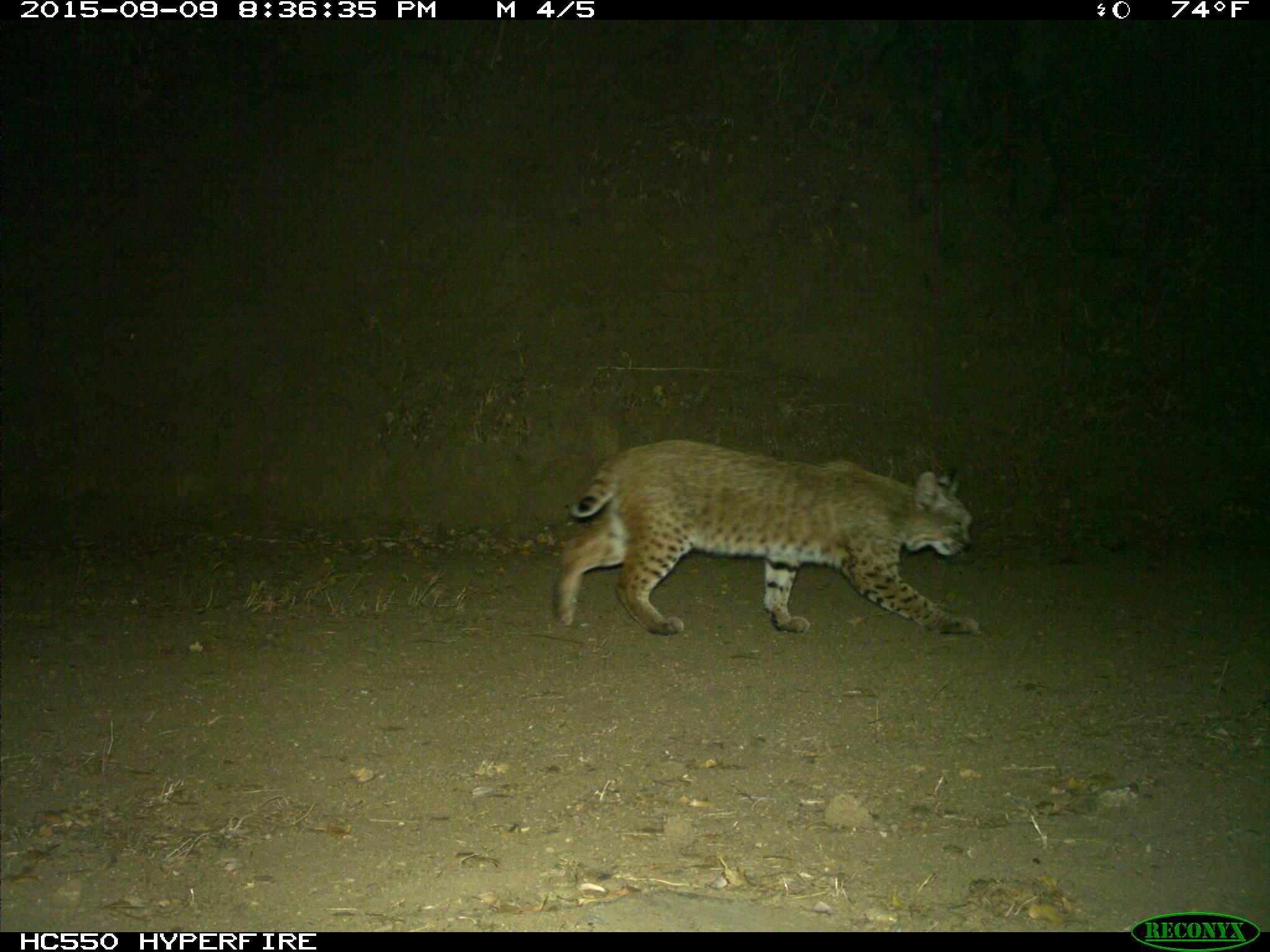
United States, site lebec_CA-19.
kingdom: Animalia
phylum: Chordata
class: Mammalia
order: Carnivora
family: Felidae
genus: Lynx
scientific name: Lynx rufus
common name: bobcat